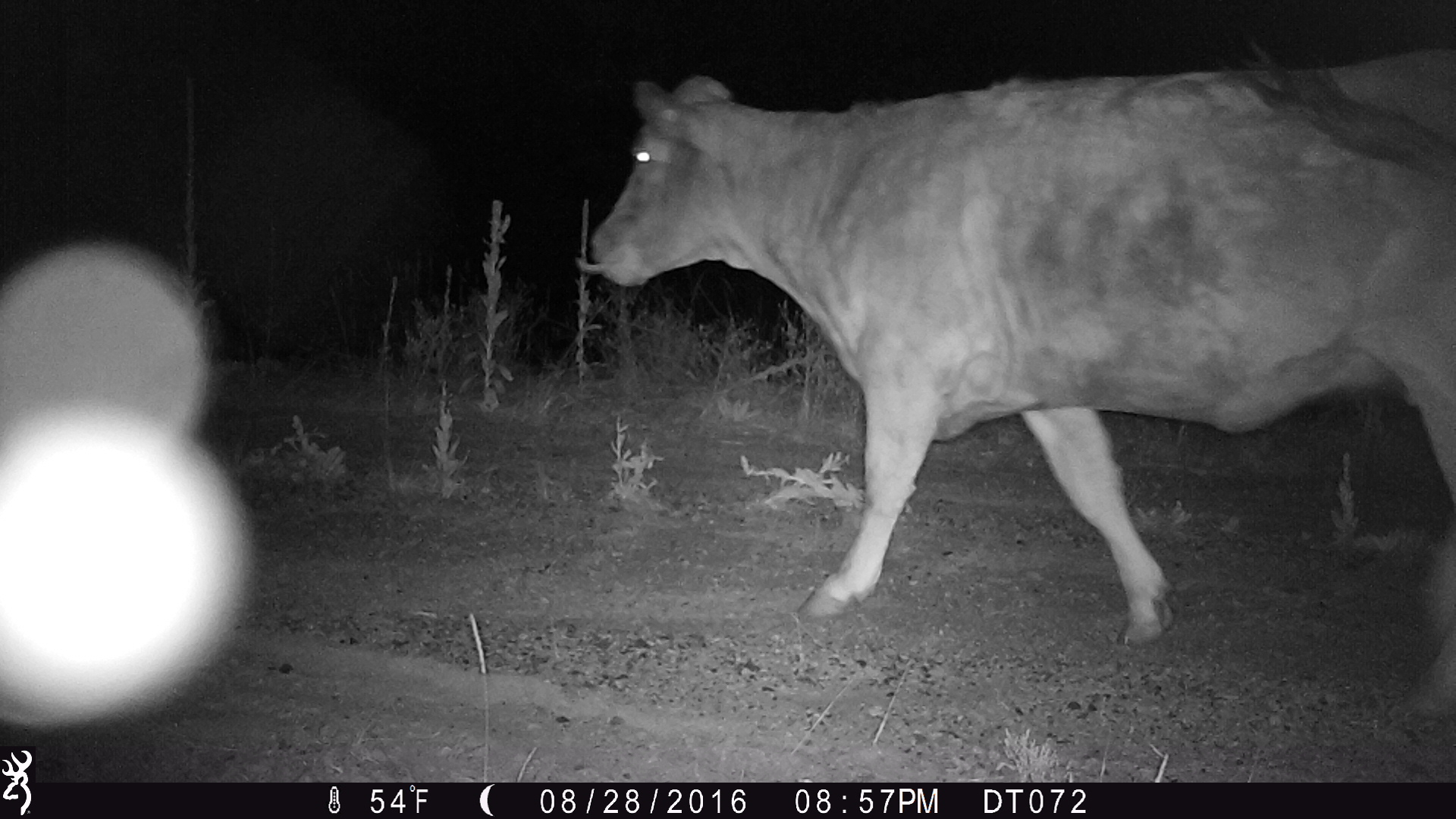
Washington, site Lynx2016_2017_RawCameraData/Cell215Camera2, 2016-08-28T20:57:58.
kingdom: Animalia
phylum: Chordata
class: Mammalia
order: Artiodactyla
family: Bovidae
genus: Bos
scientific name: Bos taurus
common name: domestic cattle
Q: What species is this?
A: Domestic cattle (Bos taurus).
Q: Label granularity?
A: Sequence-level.